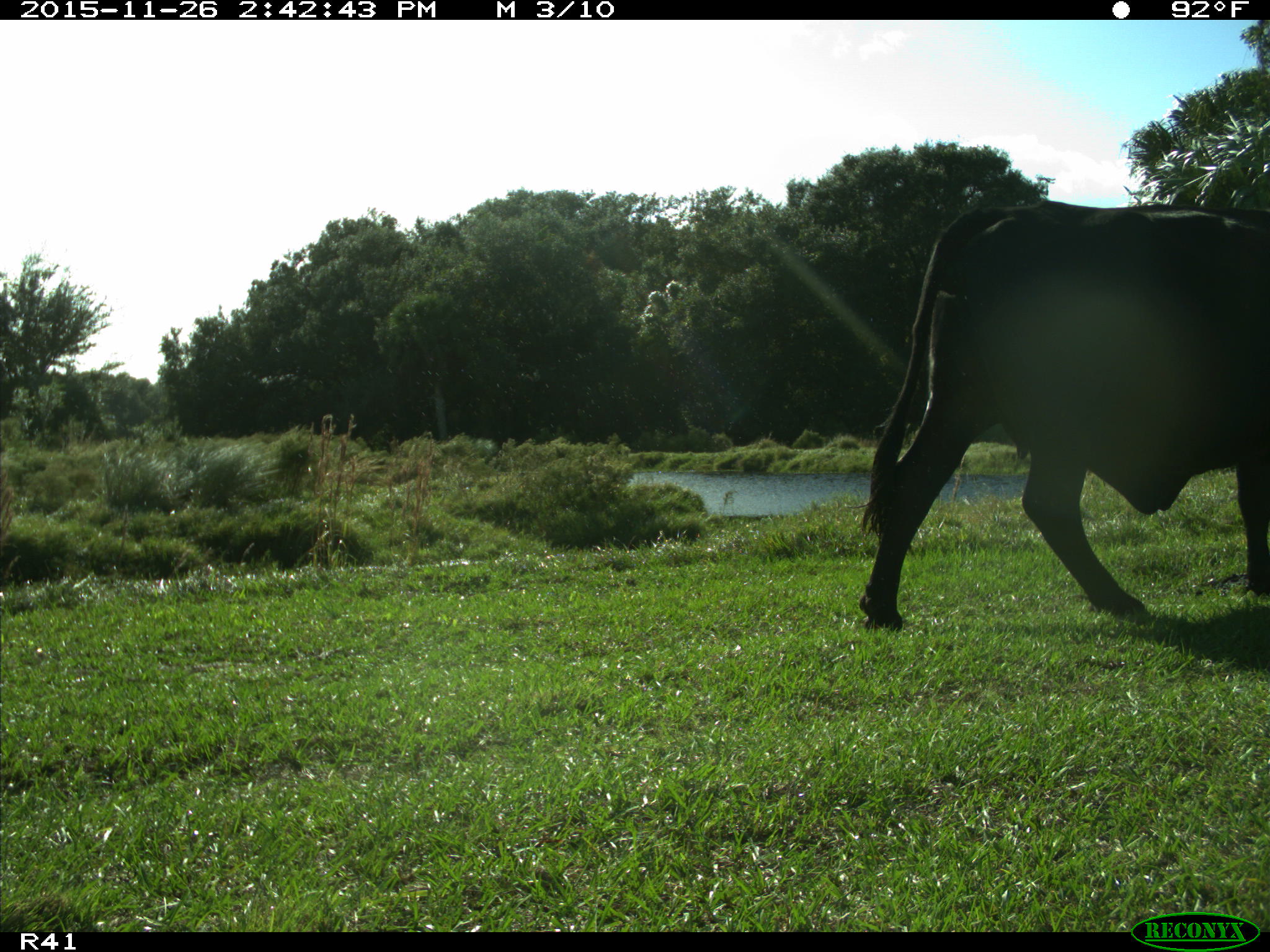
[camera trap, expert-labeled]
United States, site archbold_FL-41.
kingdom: Animalia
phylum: Chordata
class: Mammalia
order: Artiodactyla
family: Bovidae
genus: Bos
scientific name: Bos taurus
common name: domestic cow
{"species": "Bos taurus (domestic cow)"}